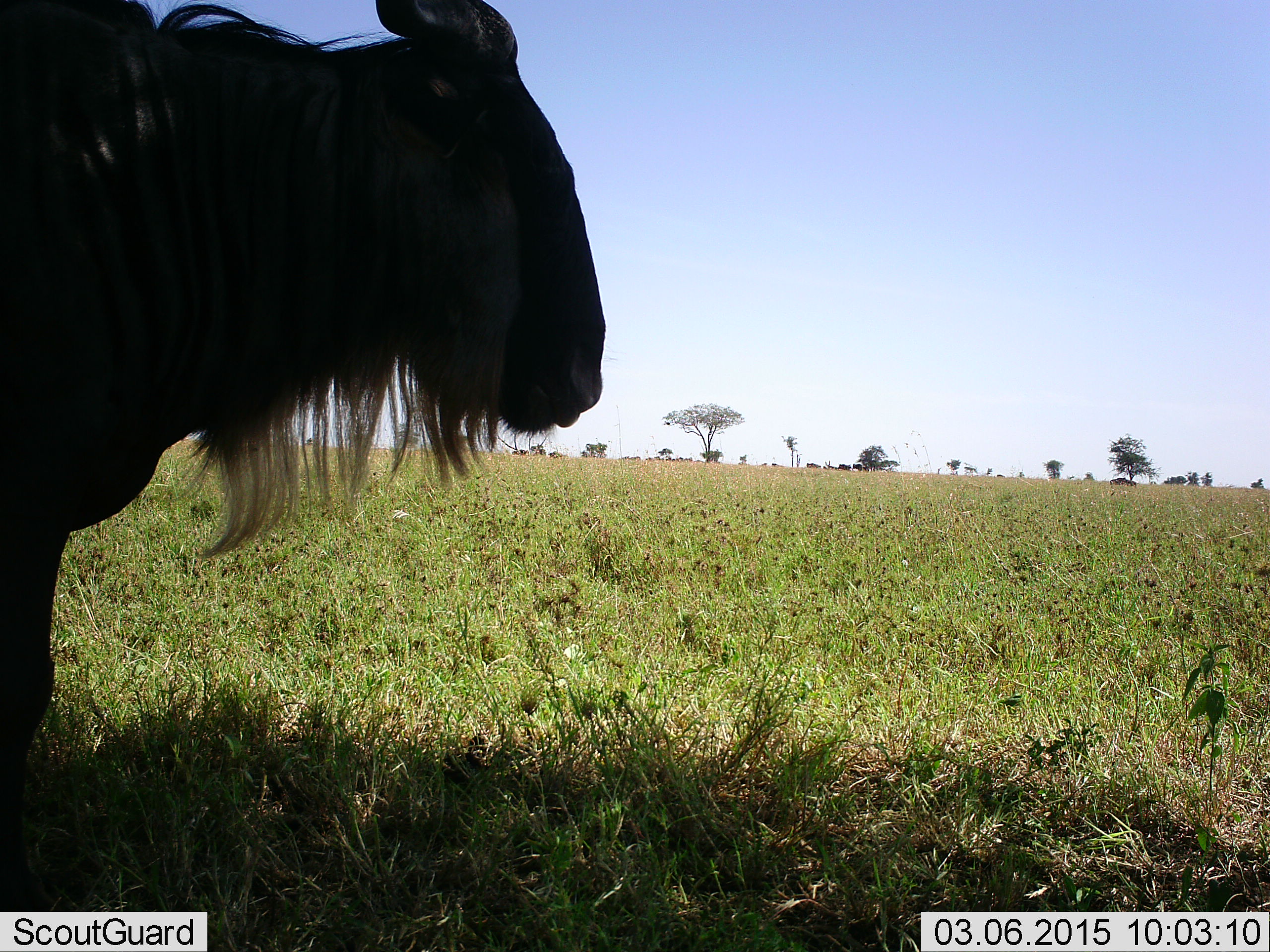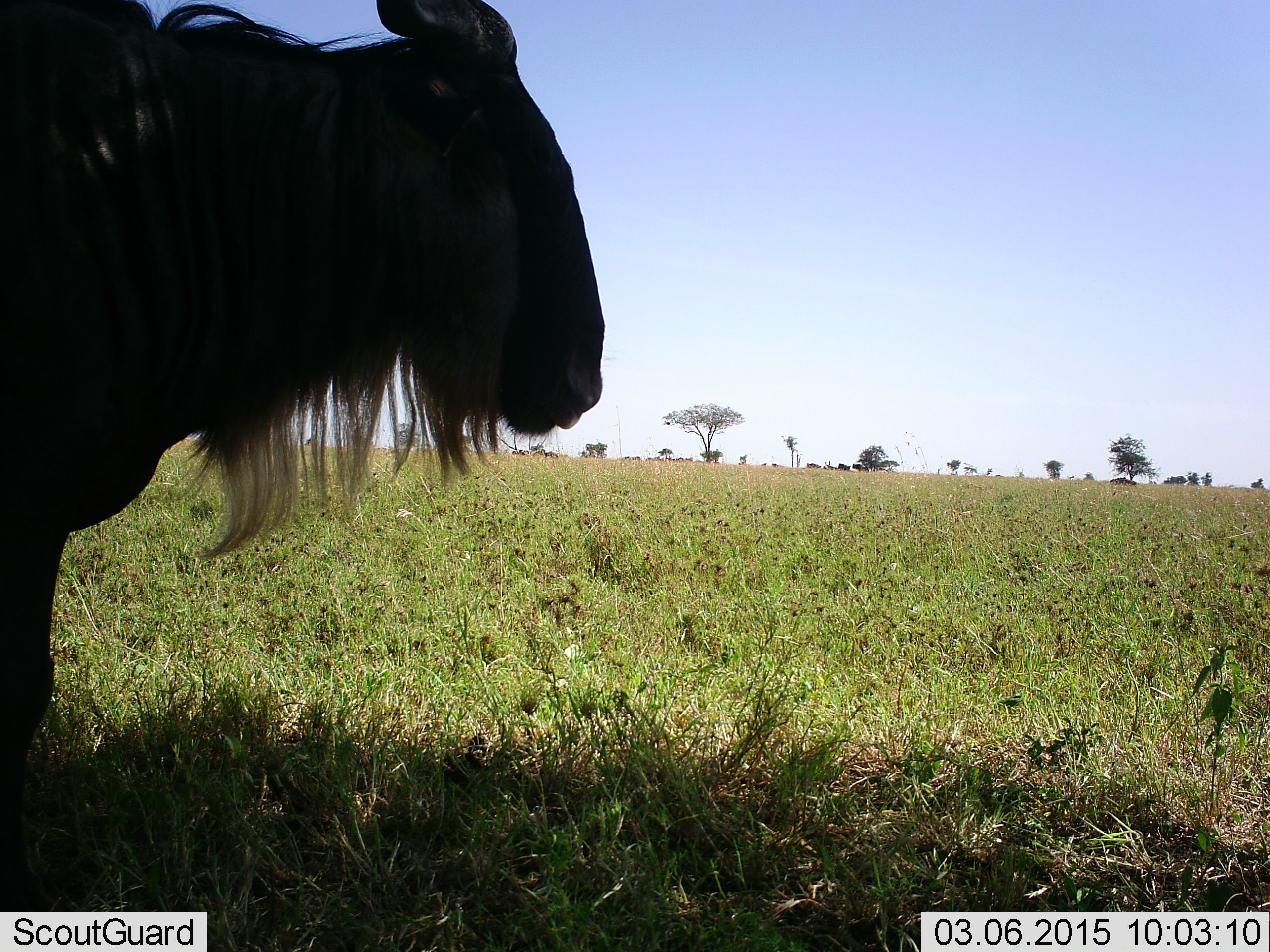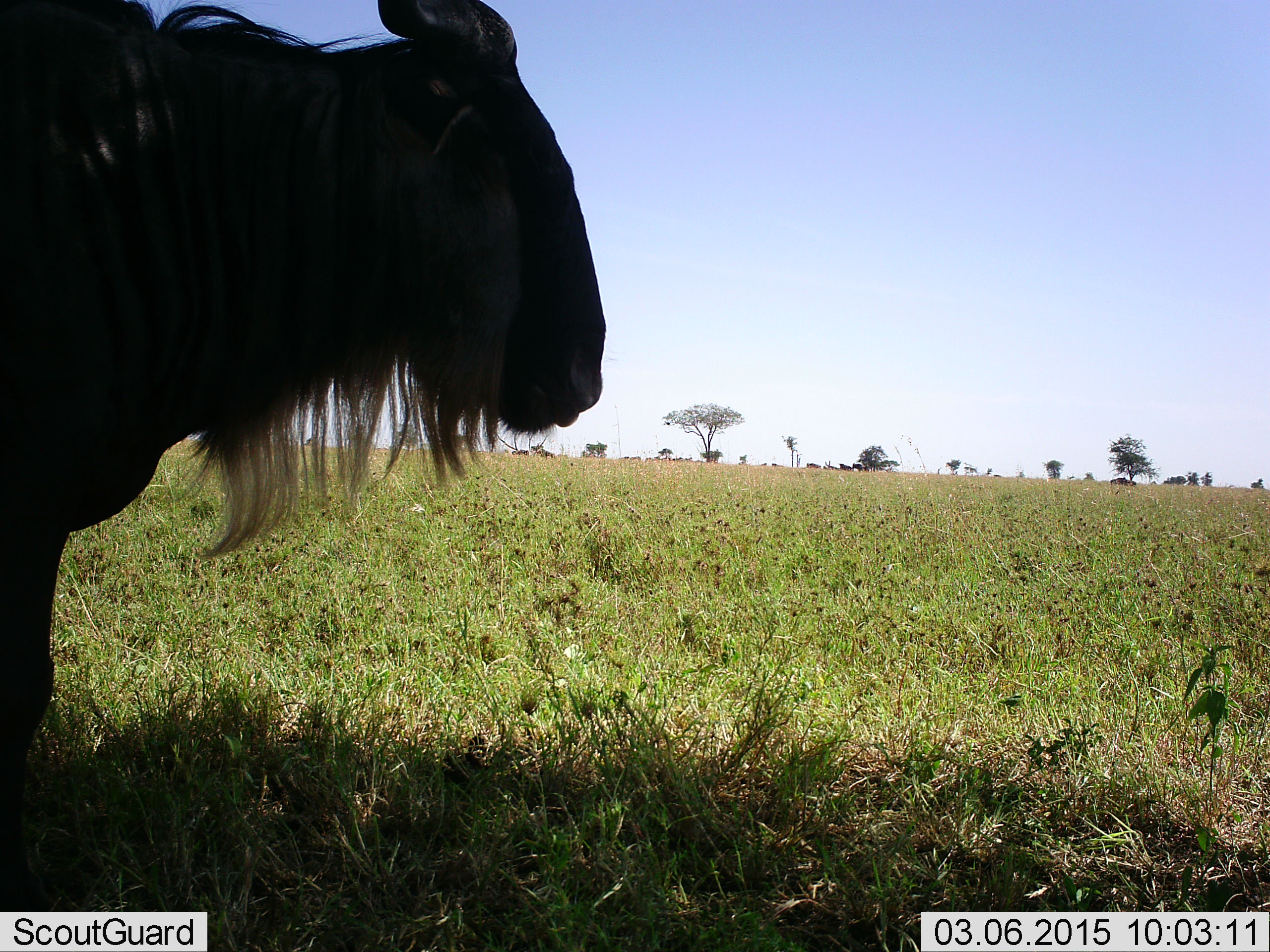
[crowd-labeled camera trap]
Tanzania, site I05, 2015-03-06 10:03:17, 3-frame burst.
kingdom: Animalia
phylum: Chordata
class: Mammalia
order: Artiodactyla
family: Bovidae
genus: Connochaetes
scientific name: Connochaetes taurinus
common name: blue wildebeest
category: wildebeest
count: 2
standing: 90%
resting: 0%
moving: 30%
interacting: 0%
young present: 0%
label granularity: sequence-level